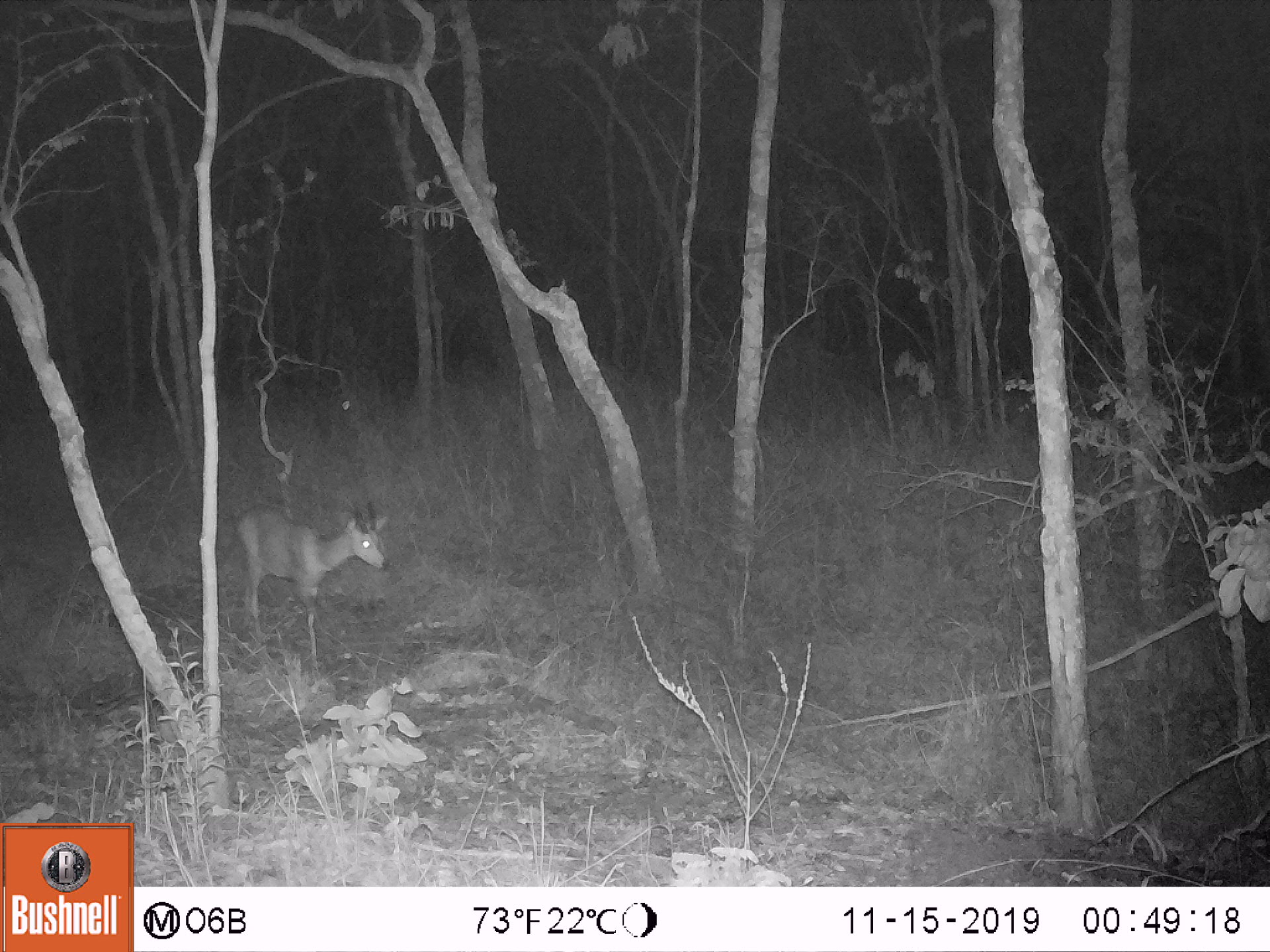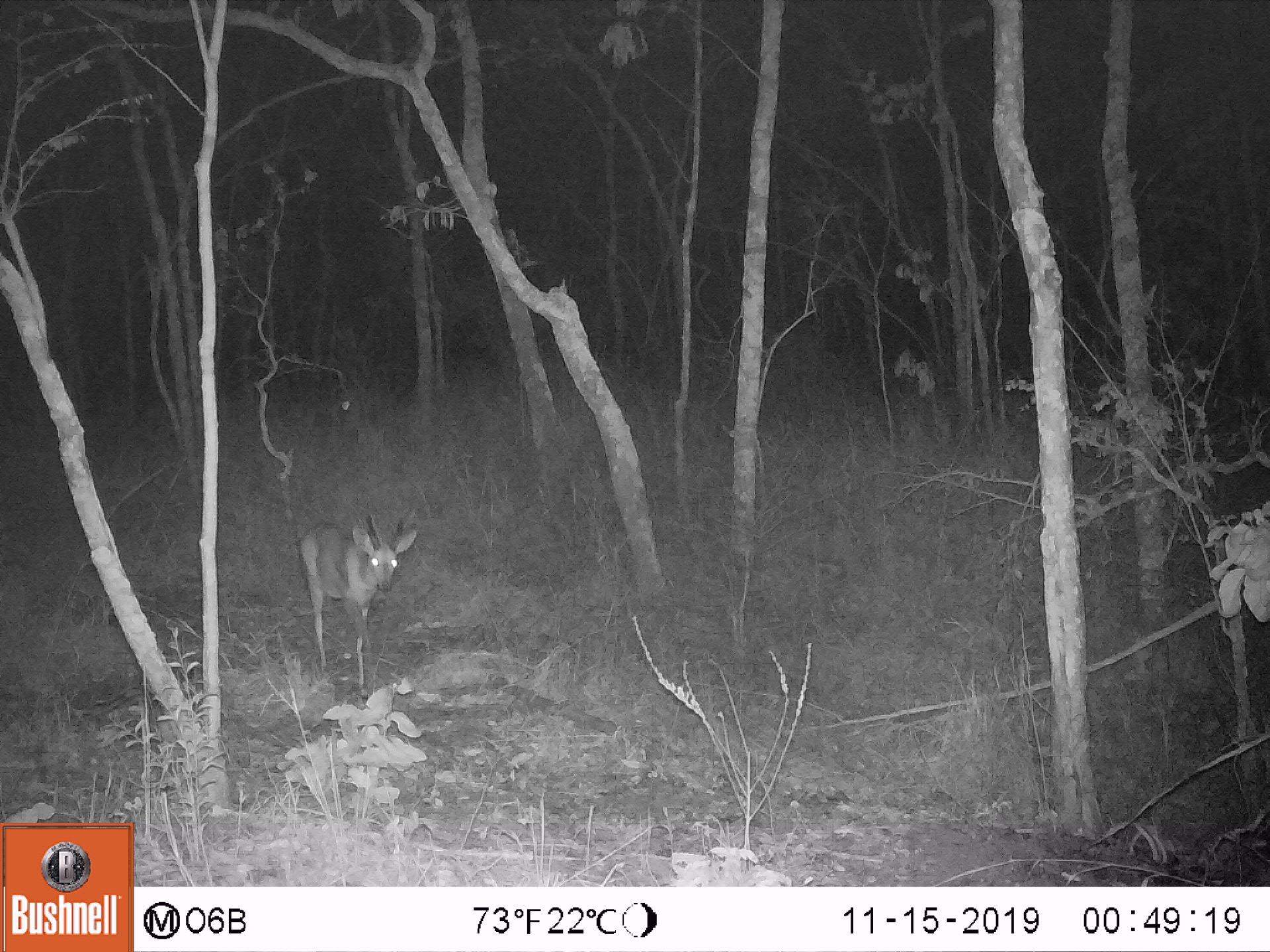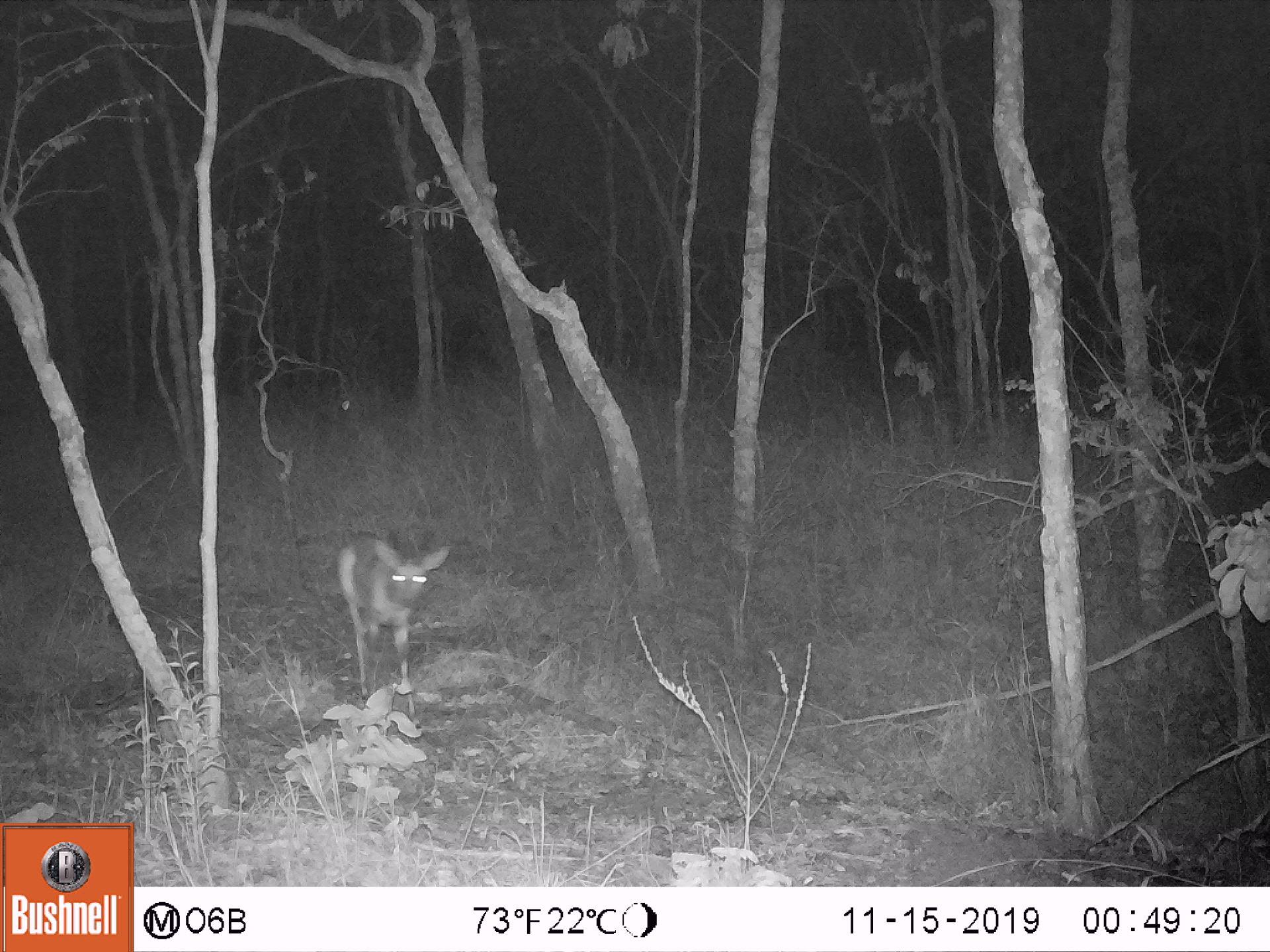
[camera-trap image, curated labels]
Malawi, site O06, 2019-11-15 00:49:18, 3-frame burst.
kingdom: Animalia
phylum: Chordata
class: Mammalia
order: Artiodactyla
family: Bovidae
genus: Tragelaphus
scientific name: Tragelaphus sylvaticus sylvaticus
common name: cape bushbuck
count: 1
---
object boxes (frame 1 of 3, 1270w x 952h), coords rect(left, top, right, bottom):
cape bushbuck: rect(232, 502, 391, 675)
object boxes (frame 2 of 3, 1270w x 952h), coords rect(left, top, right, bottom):
cape bushbuck: rect(294, 505, 420, 706)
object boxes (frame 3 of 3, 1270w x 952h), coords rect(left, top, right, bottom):
cape bushbuck: rect(328, 523, 453, 723)